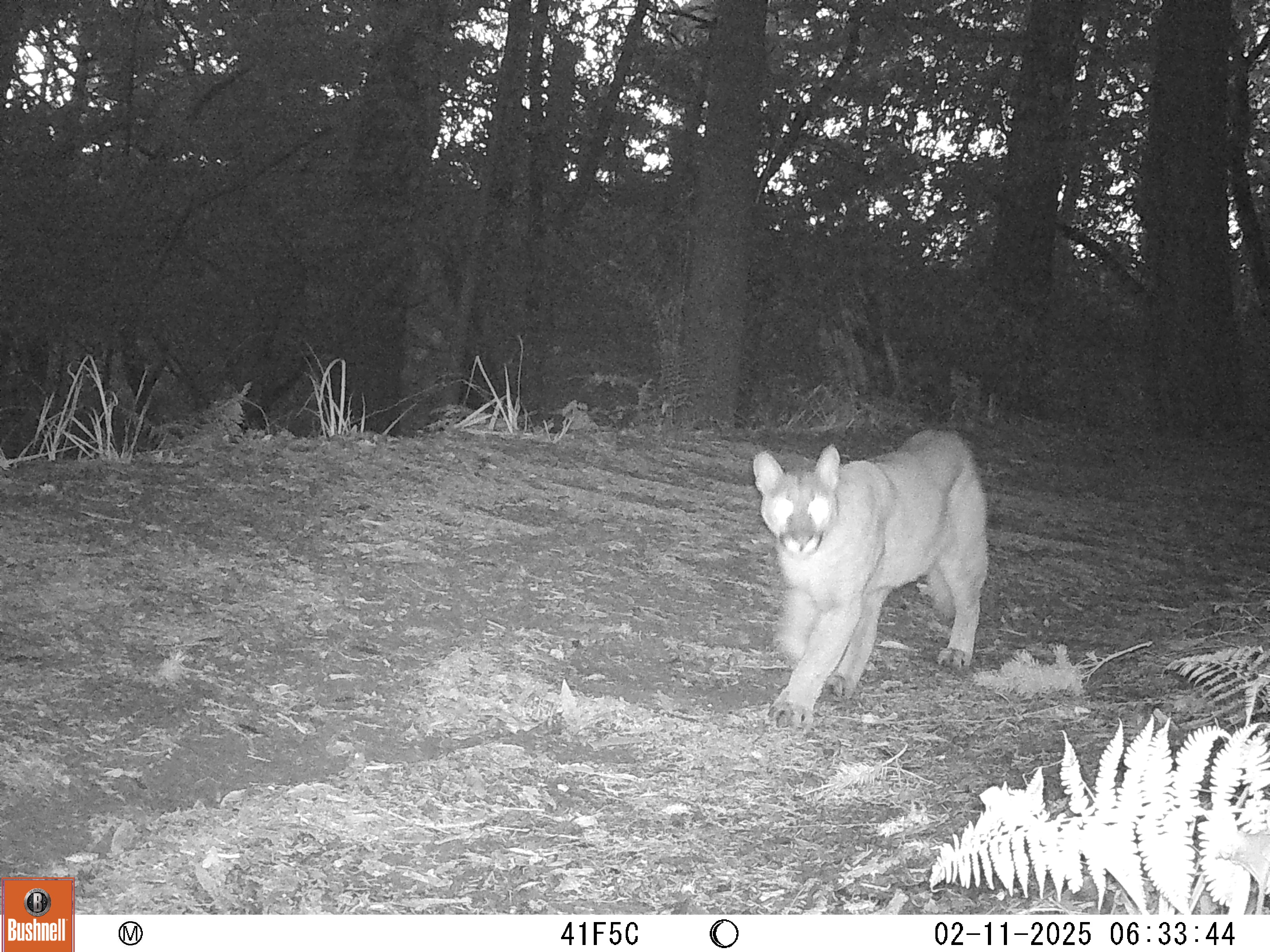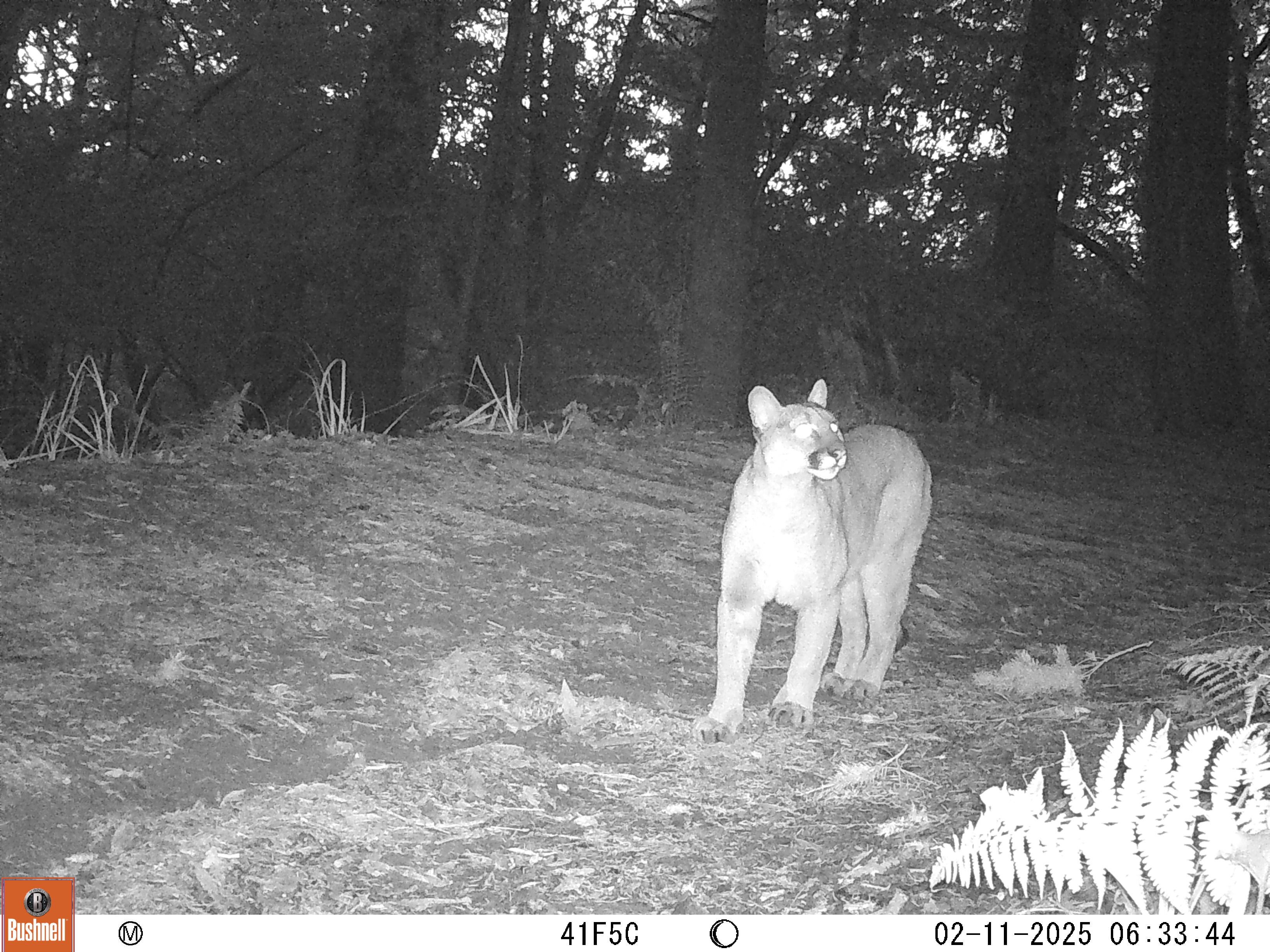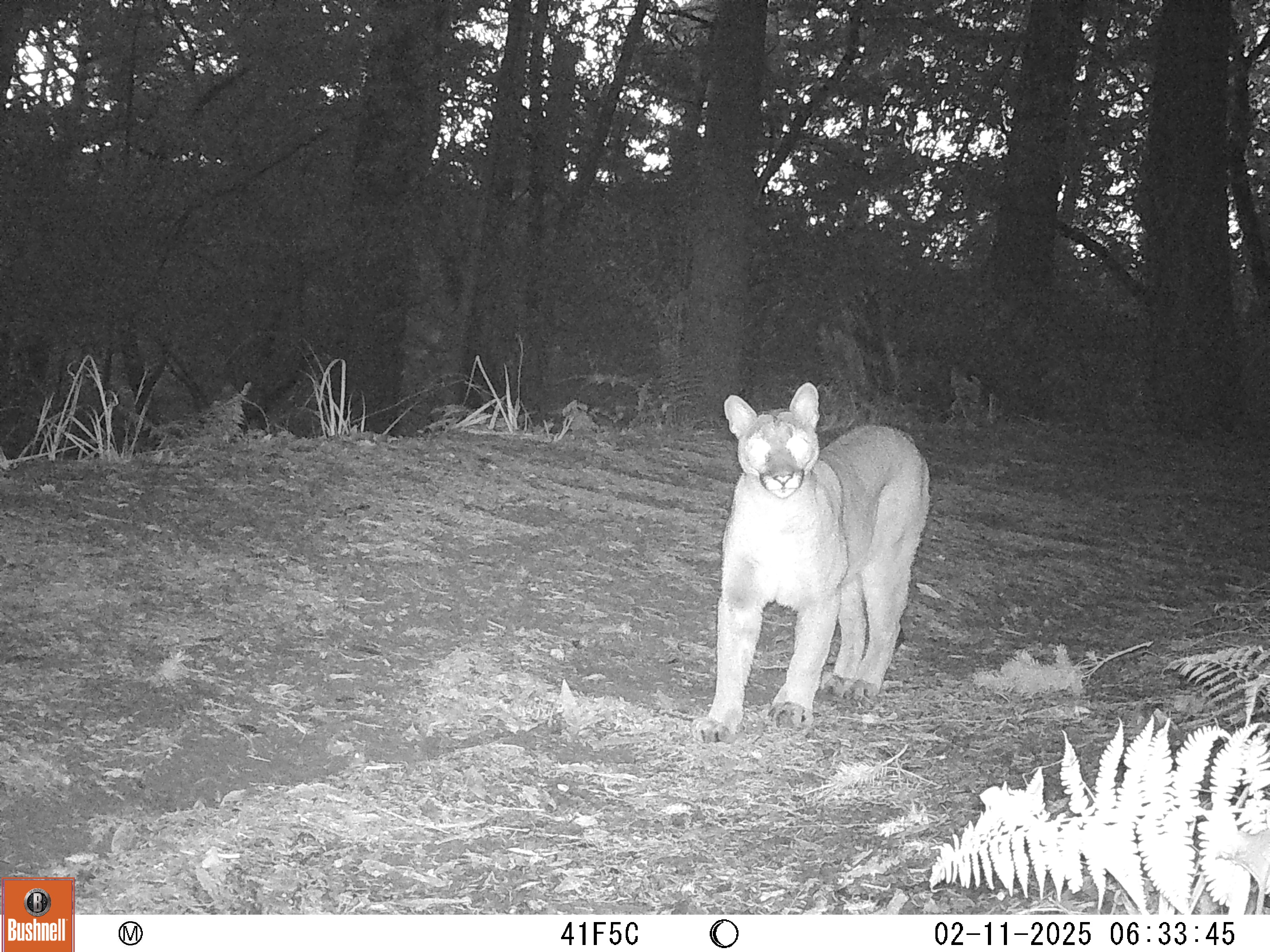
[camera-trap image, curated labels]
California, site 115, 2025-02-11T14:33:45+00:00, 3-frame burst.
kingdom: Animalia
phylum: Chordata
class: Mammalia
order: Carnivora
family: Felidae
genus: Puma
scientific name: Puma concolor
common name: puma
Puma (Puma concolor).